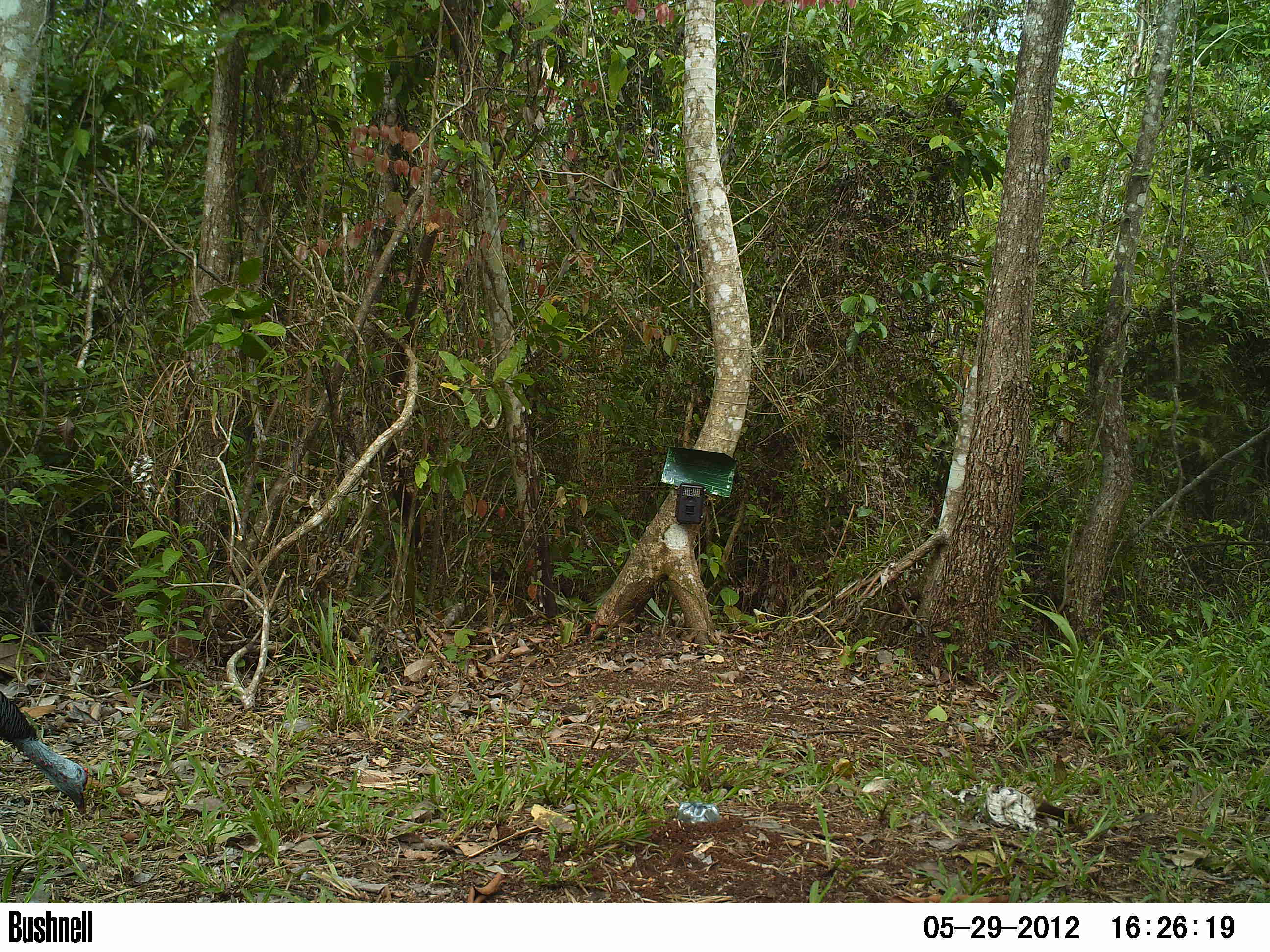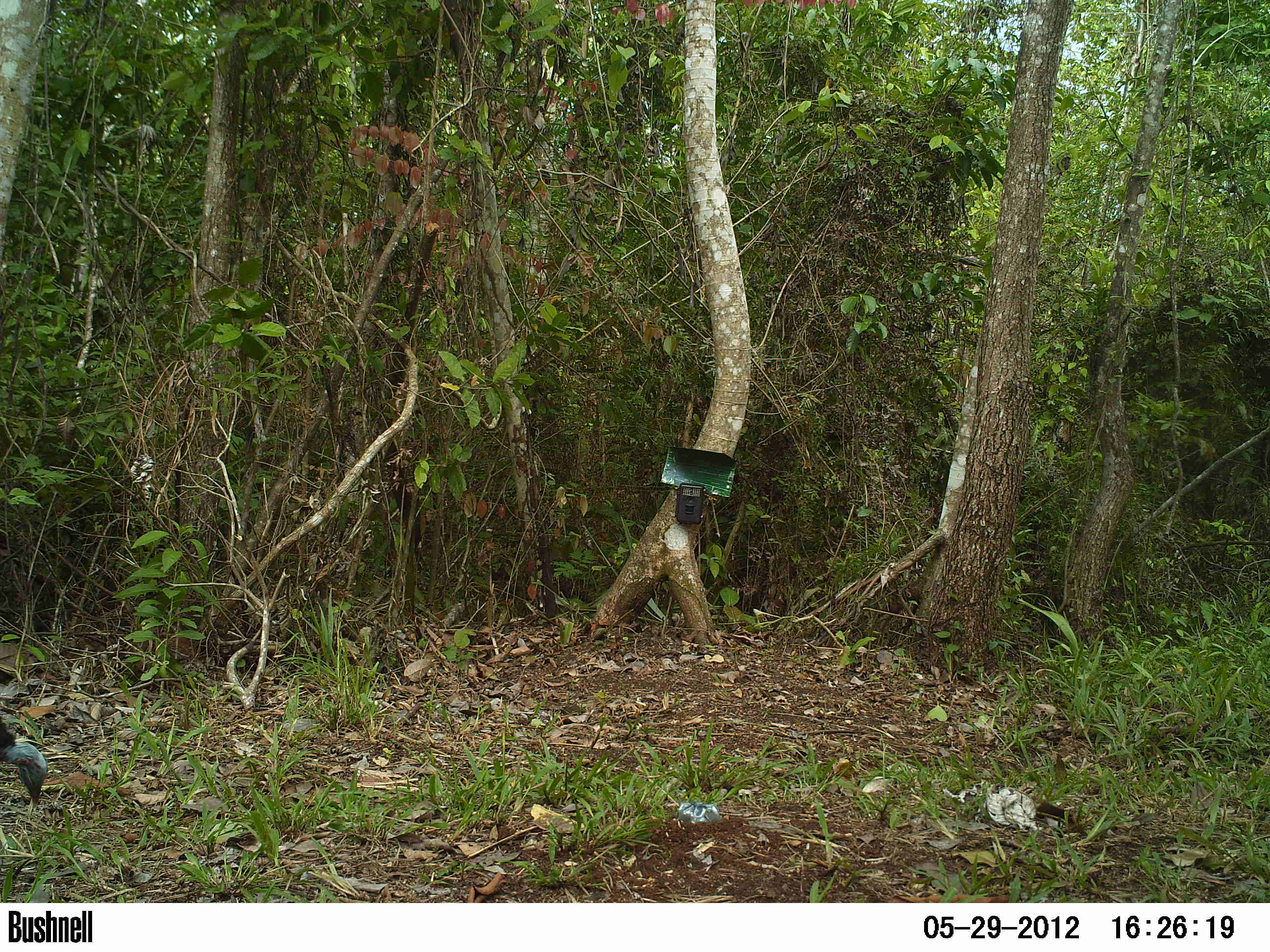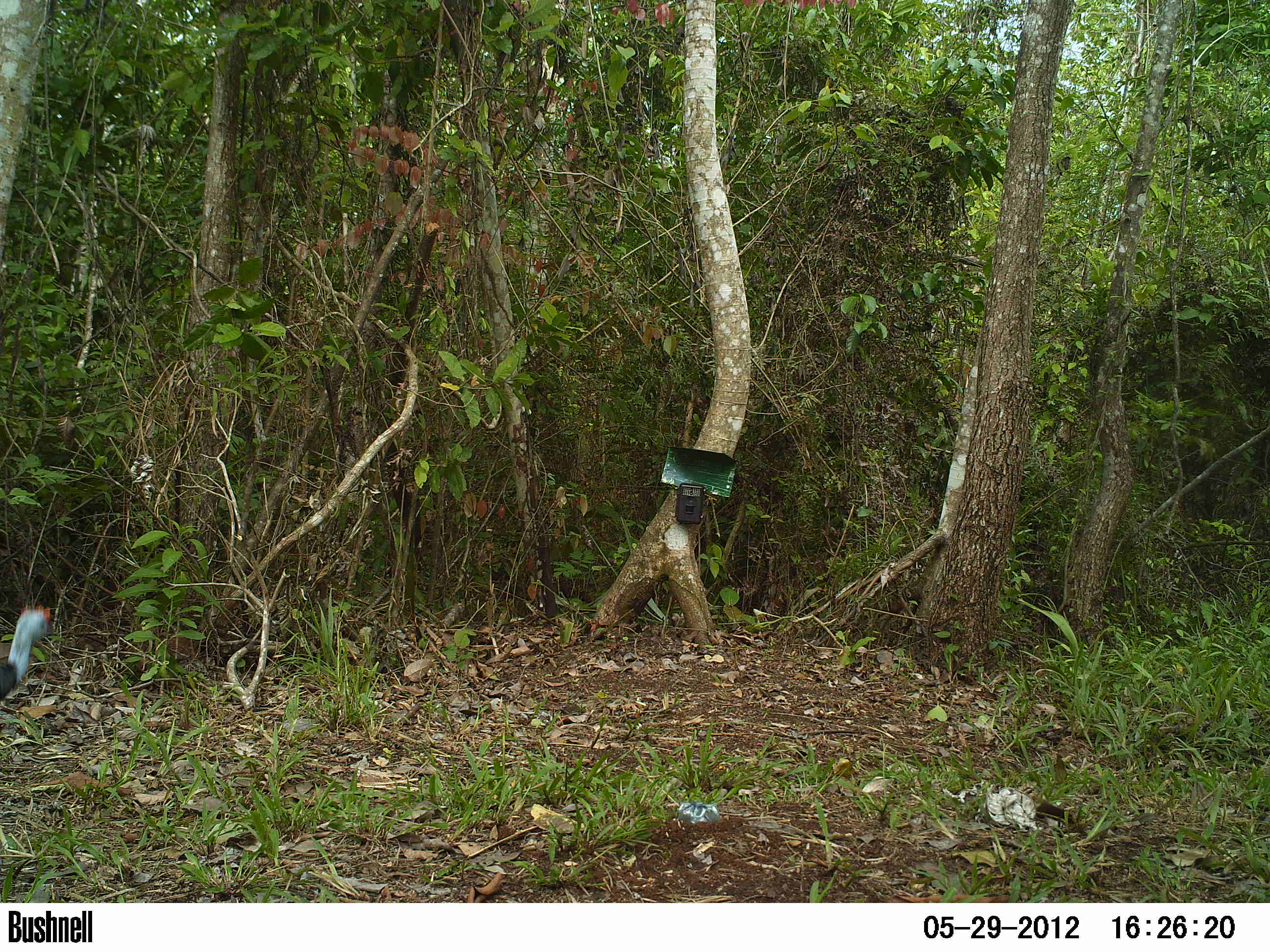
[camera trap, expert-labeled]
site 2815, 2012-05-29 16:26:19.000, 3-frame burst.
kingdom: Animalia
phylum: Chordata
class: Aves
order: Galliformes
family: Phasianidae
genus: Meleagris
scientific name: Meleagris ocellata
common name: ocellated turkey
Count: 1.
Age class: adult.